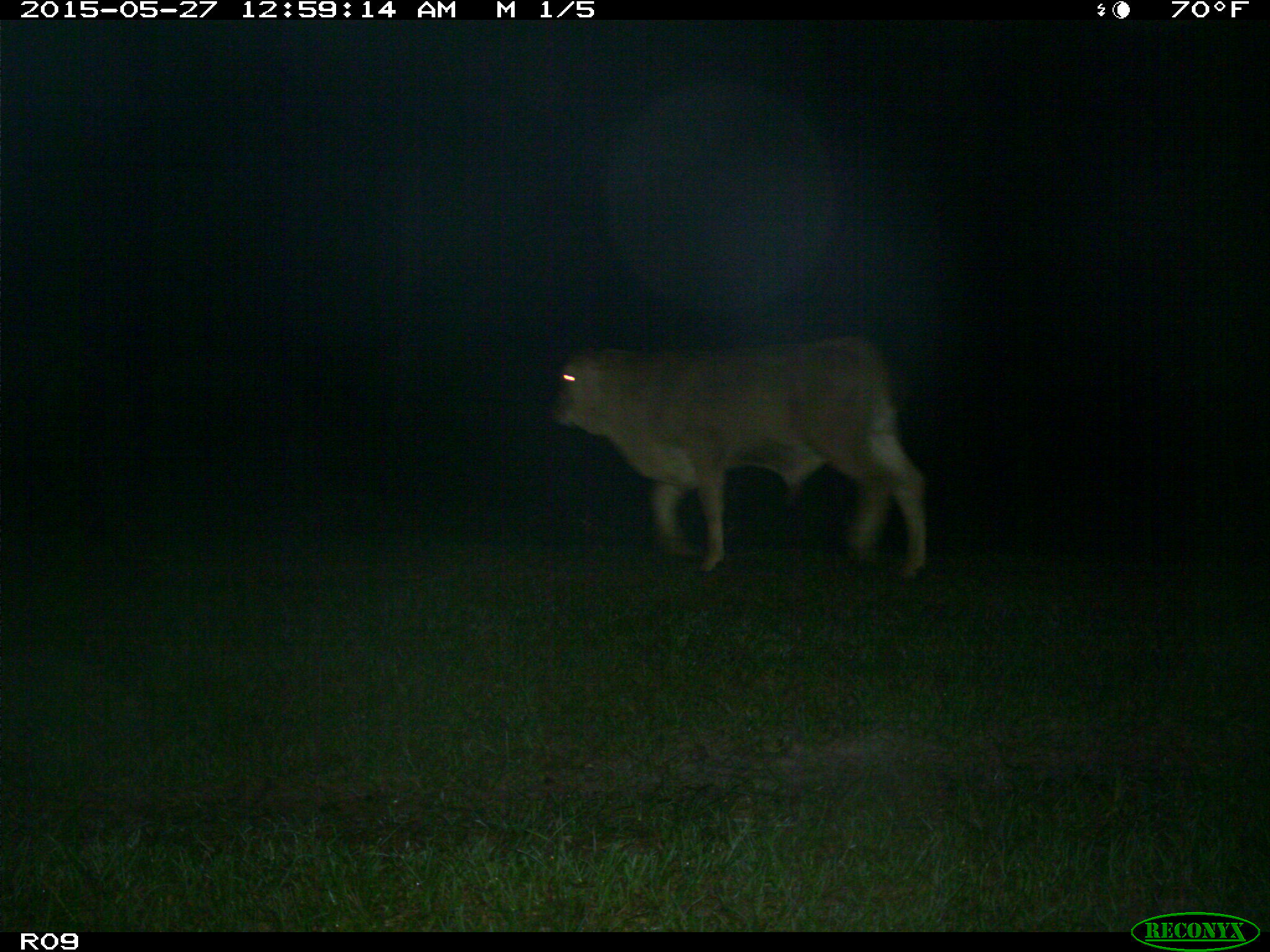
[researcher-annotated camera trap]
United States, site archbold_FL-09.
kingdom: Animalia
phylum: Chordata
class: Mammalia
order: Artiodactyla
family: Bovidae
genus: Bos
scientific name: Bos taurus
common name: domestic cow